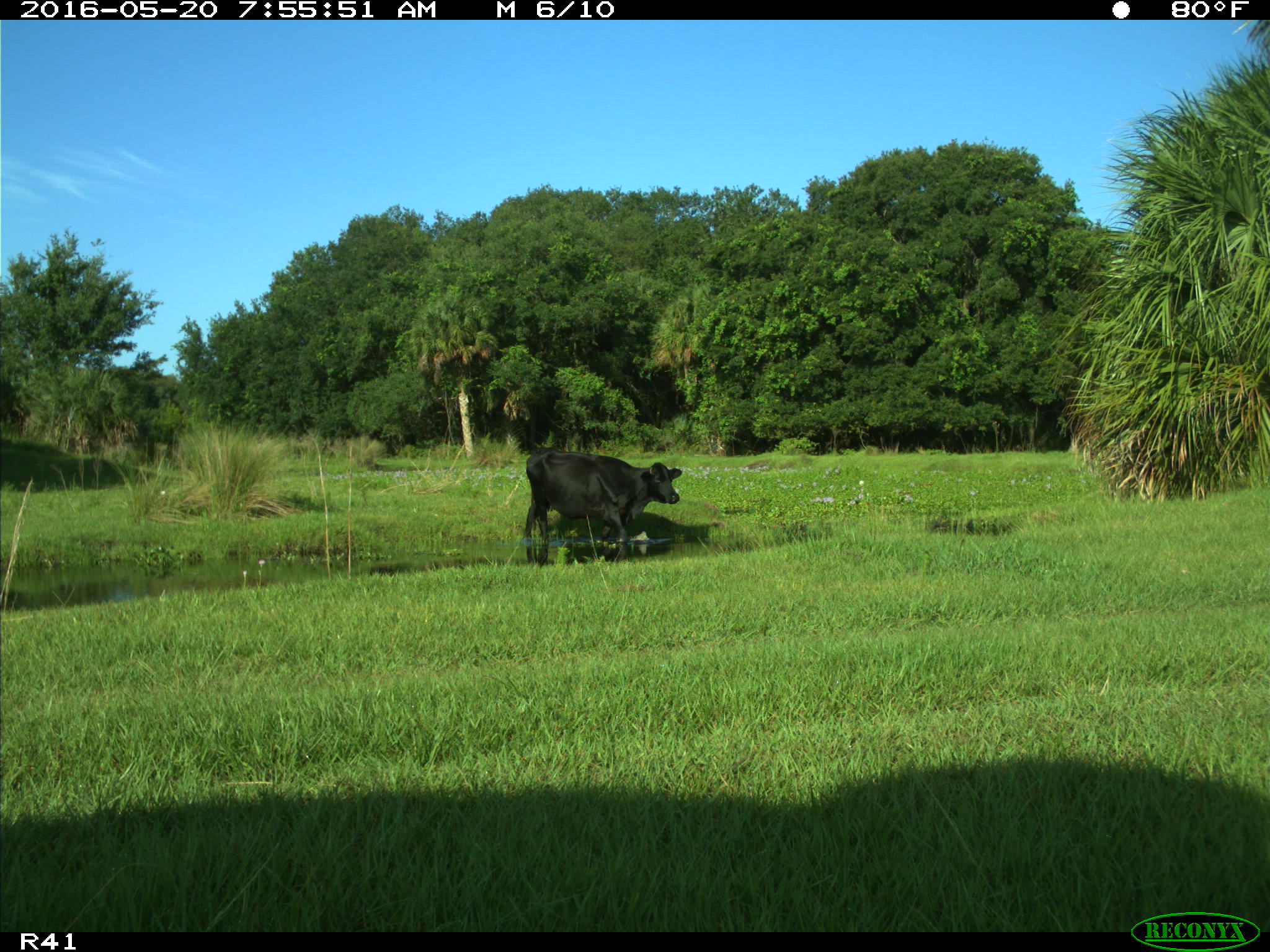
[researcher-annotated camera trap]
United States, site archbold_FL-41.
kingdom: Animalia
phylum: Chordata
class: Mammalia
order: Artiodactyla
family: Bovidae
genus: Bos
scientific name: Bos taurus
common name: domestic cow